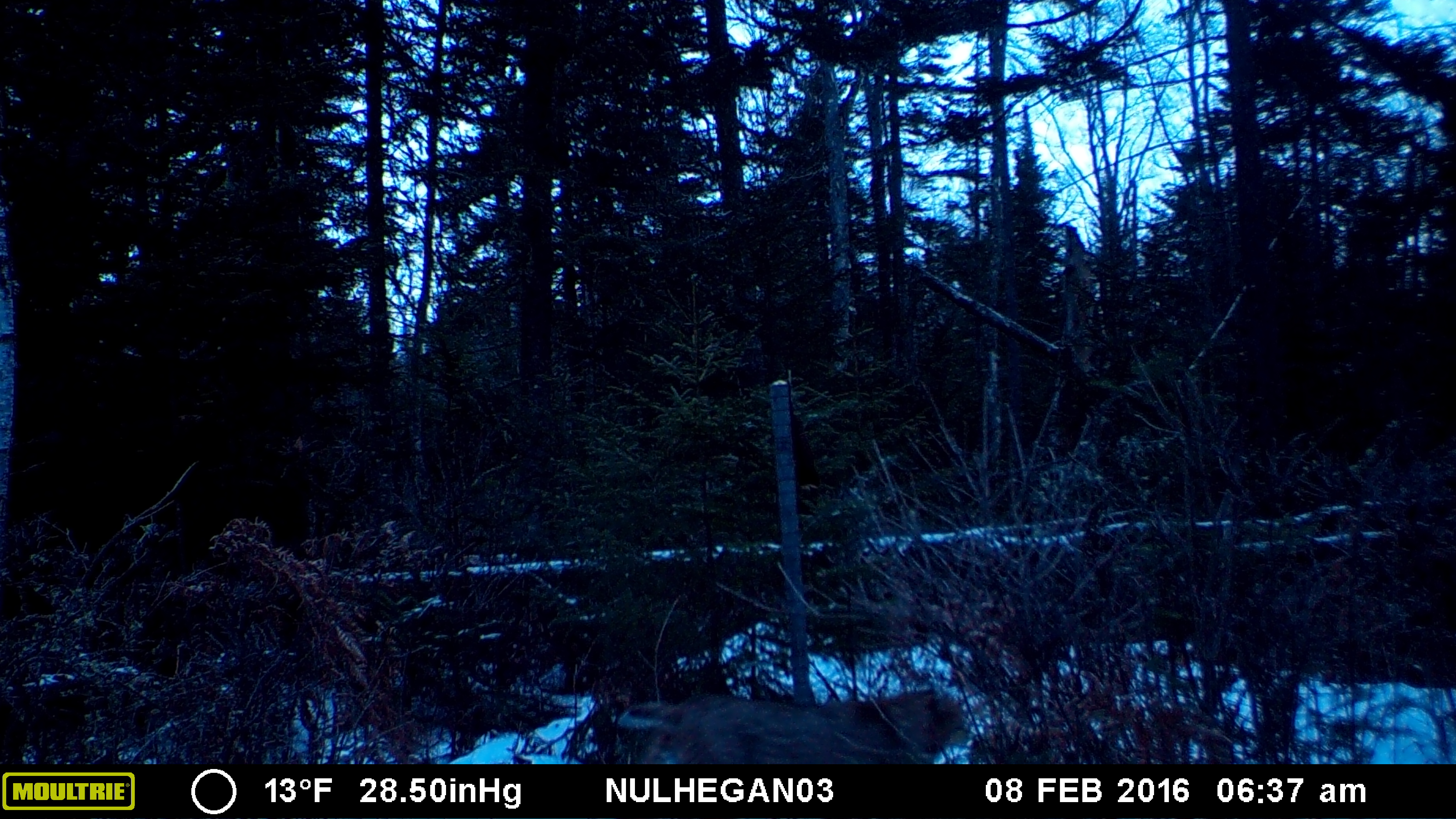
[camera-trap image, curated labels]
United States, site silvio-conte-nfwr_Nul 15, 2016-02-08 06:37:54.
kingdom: Animalia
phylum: Chordata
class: Mammalia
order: Carnivora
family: Felidae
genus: Lynx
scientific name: Lynx rufus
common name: bobcat